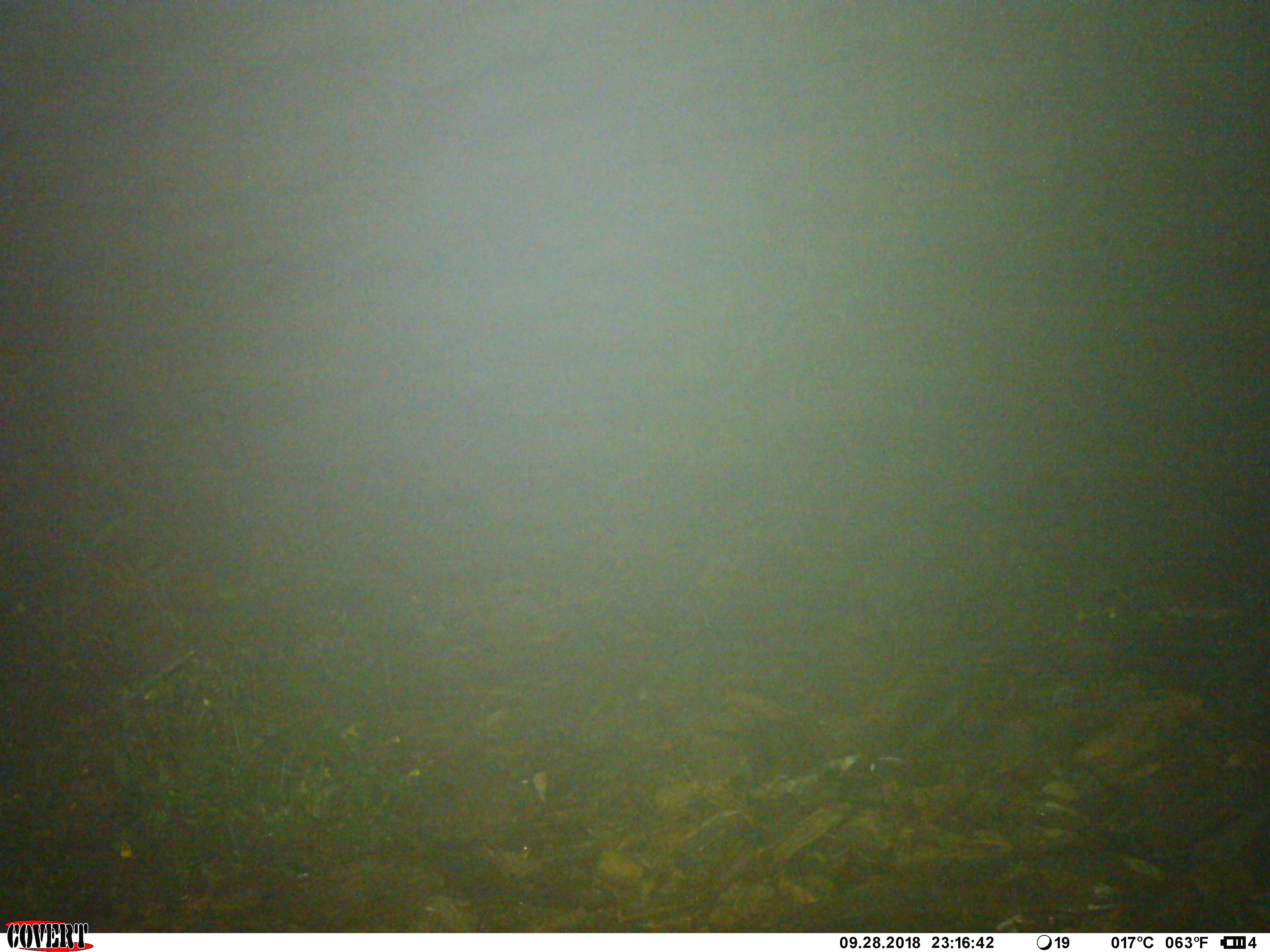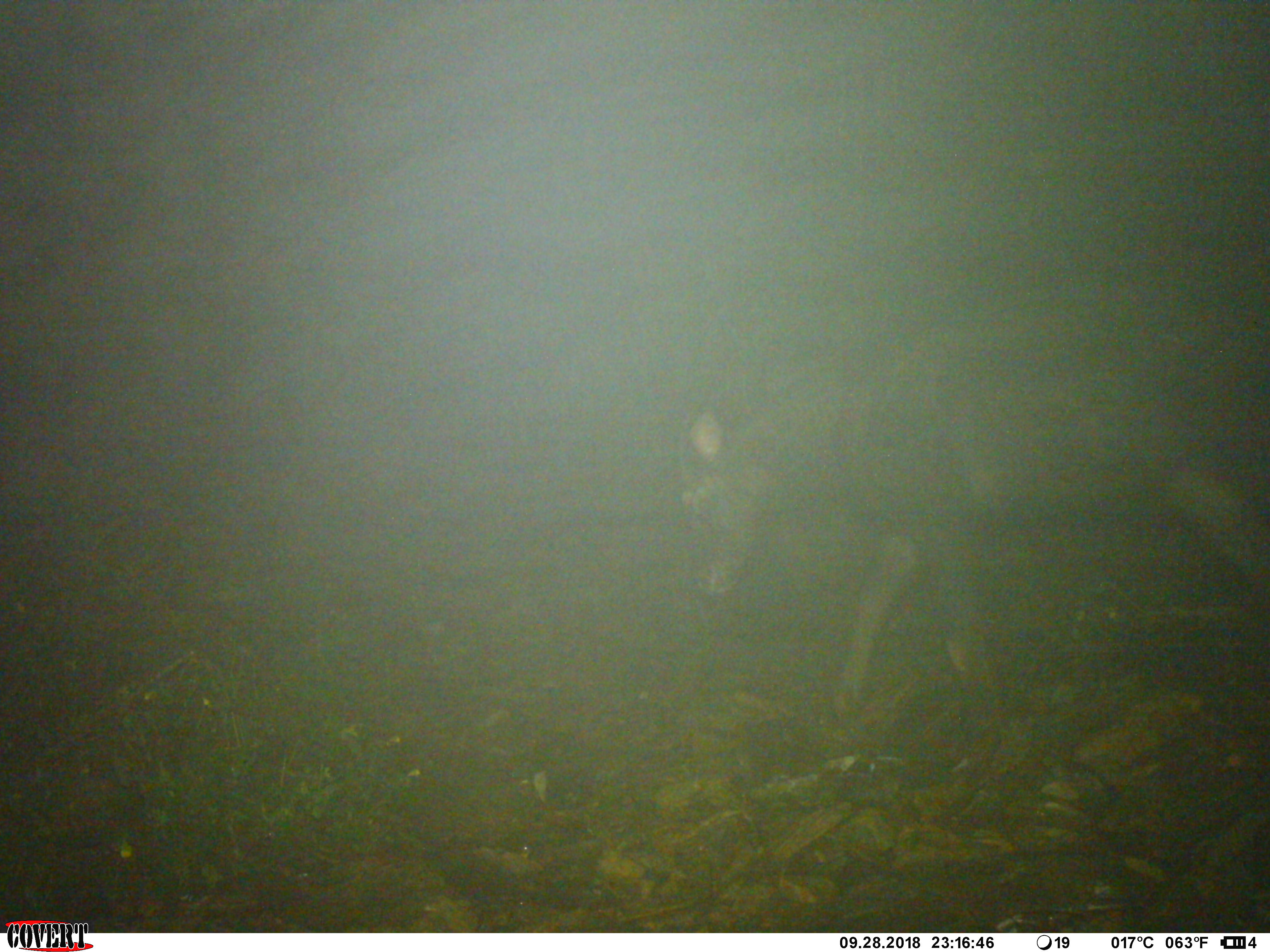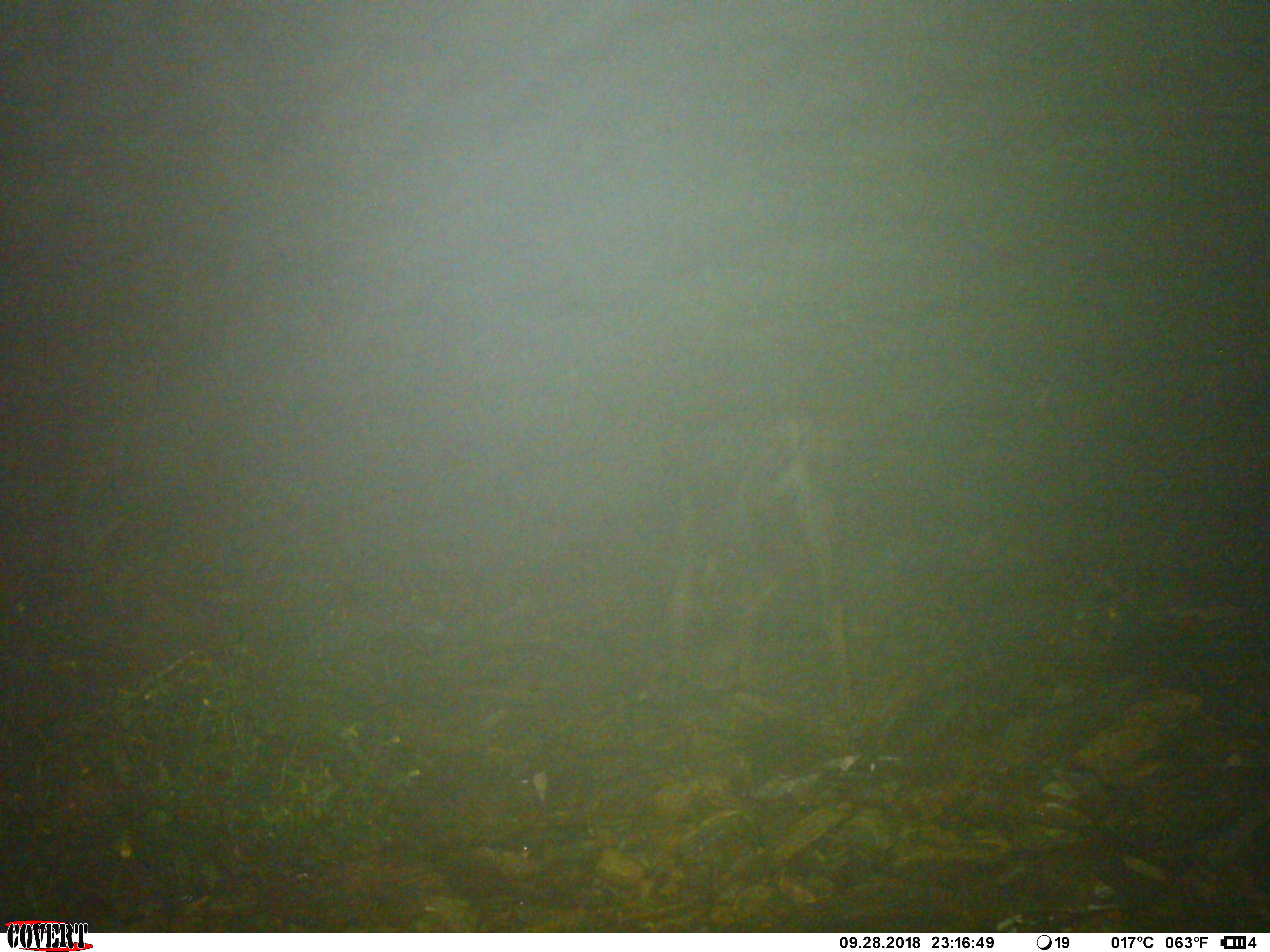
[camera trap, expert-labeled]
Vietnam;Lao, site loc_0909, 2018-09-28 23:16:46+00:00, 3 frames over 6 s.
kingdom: Animalia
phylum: Chordata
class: Mammalia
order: Artiodactyla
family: Bovidae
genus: Capricornis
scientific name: Capricornis sumatraensis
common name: chinese serow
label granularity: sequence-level